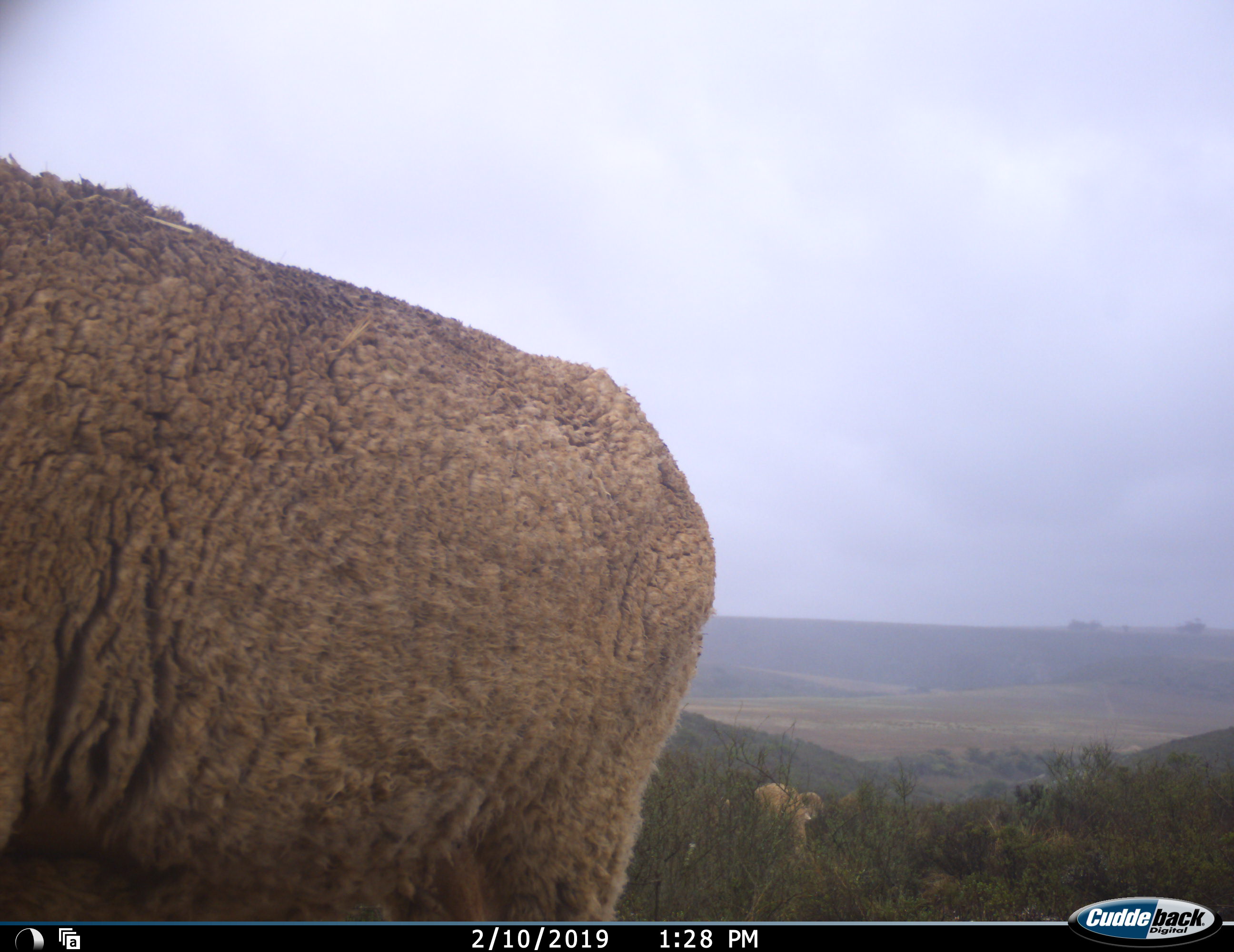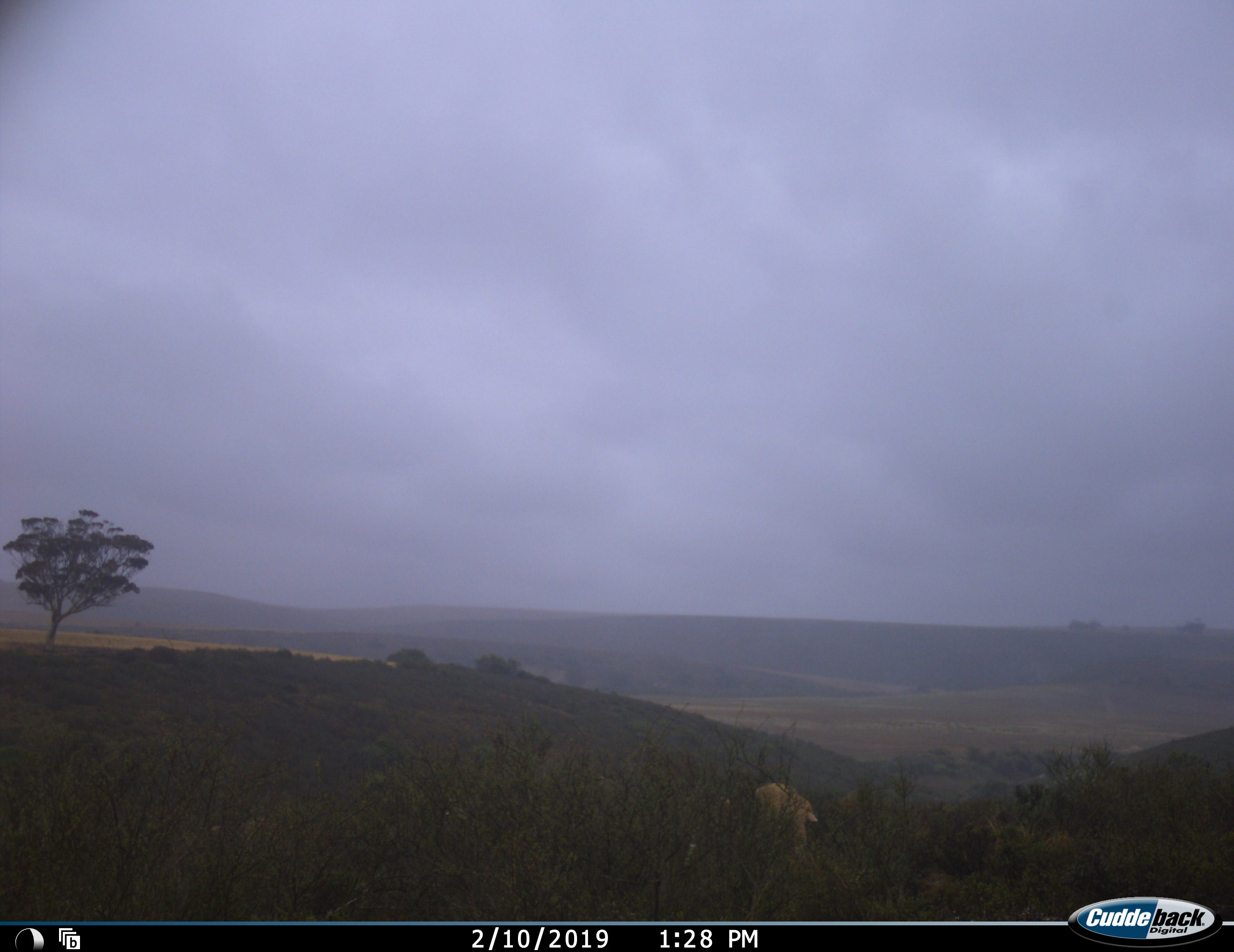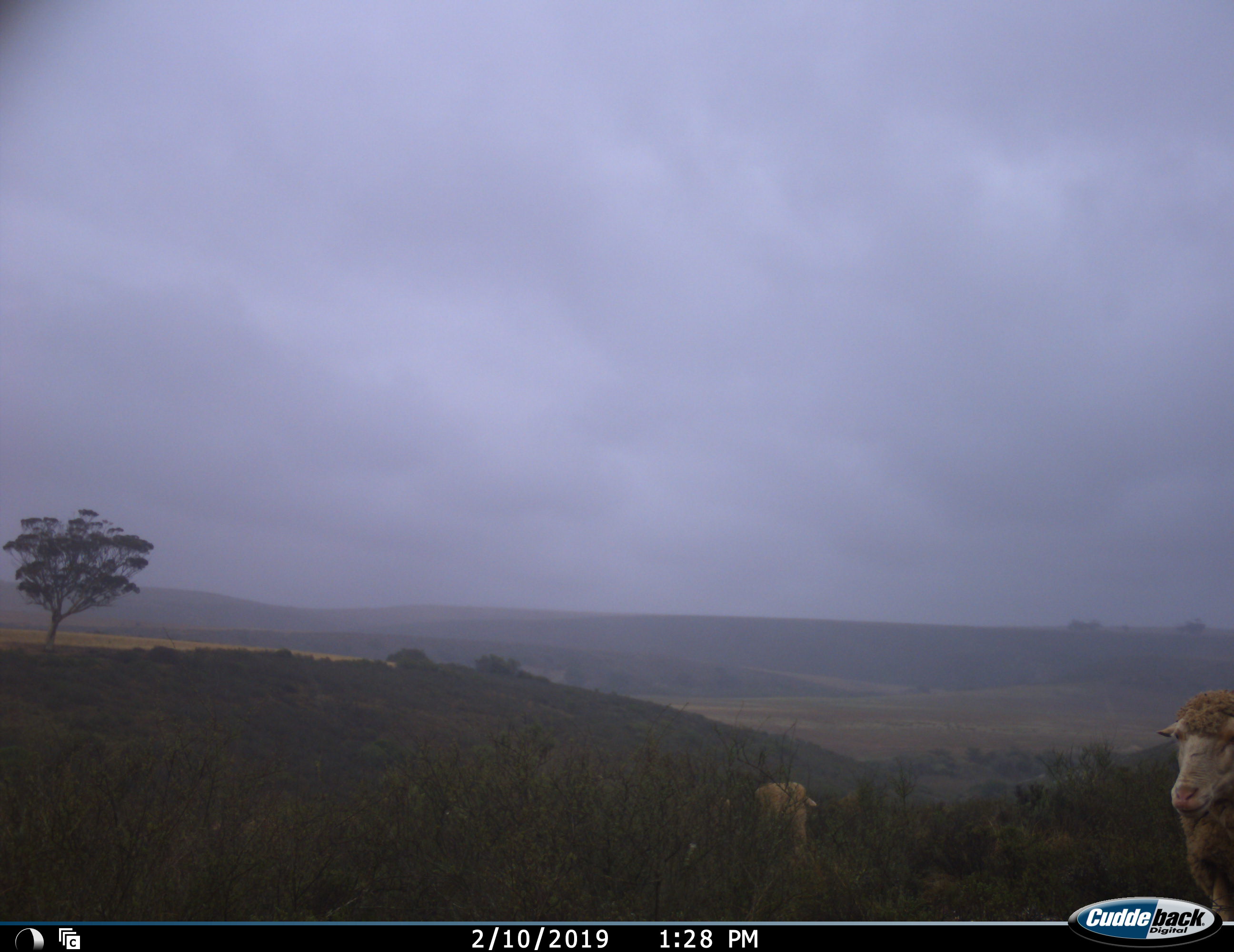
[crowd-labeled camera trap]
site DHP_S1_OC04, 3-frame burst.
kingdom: Animalia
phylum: Chordata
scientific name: Vertebrata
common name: domestic animal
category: domesticanimal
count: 3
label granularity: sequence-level